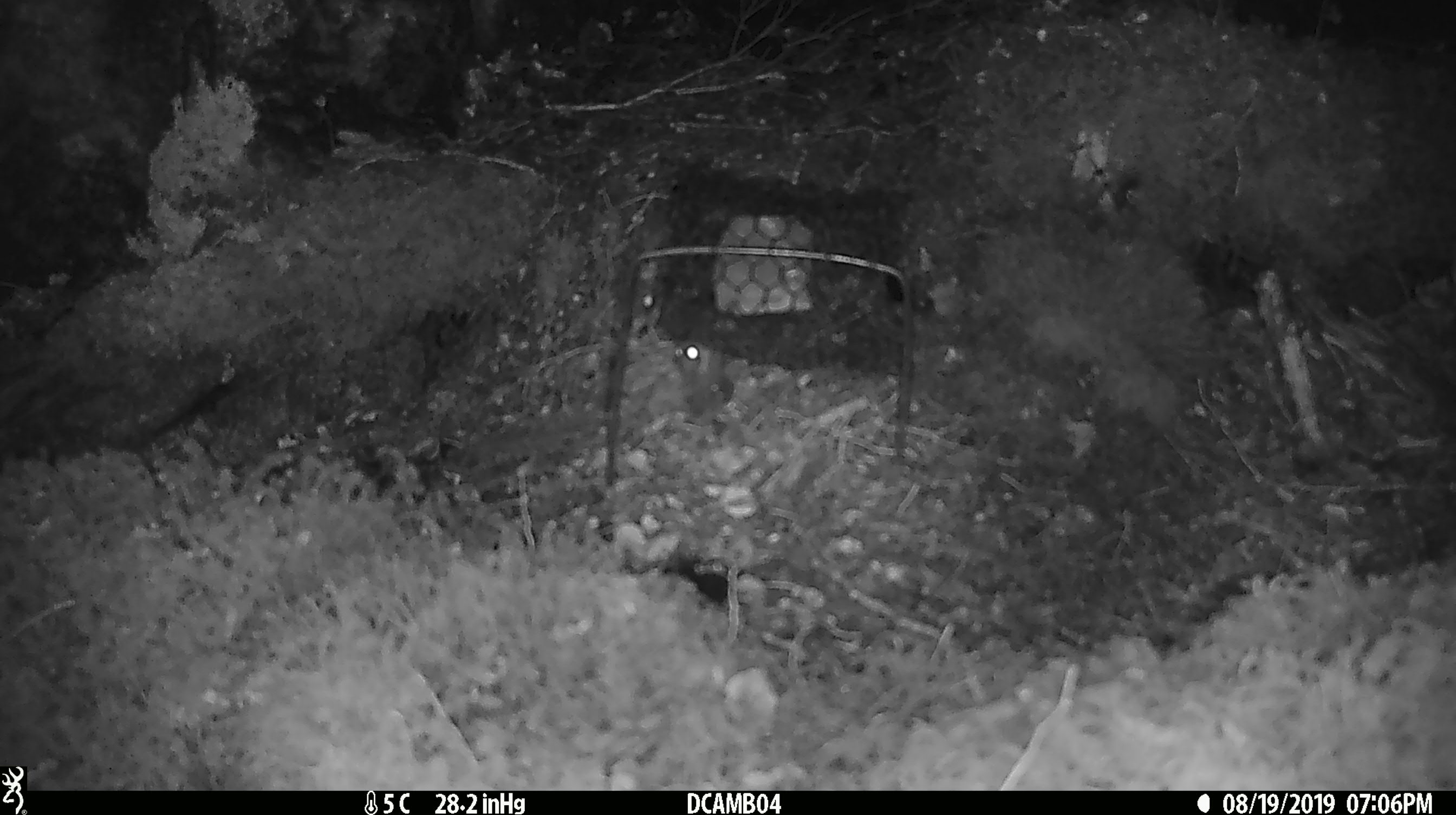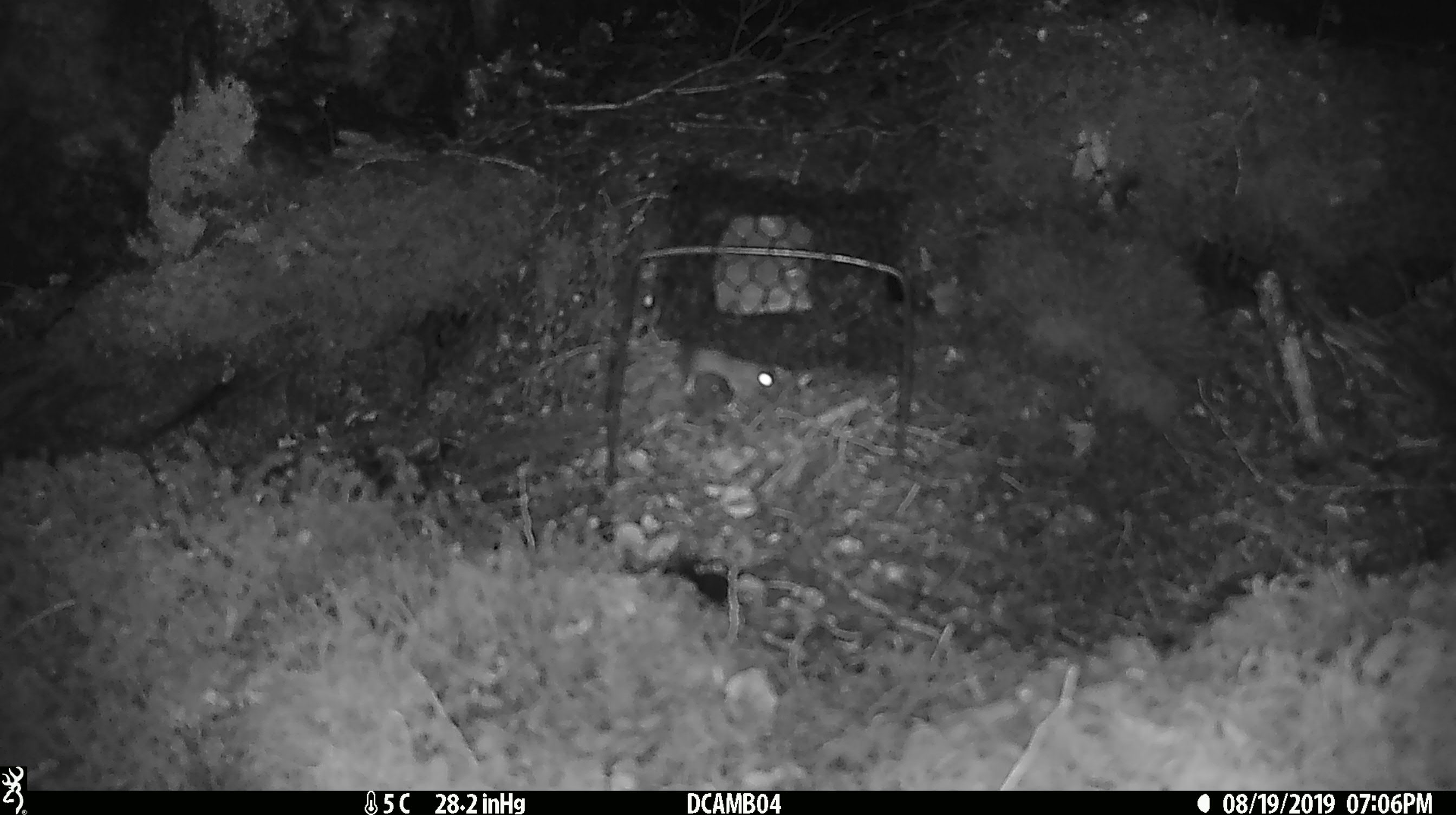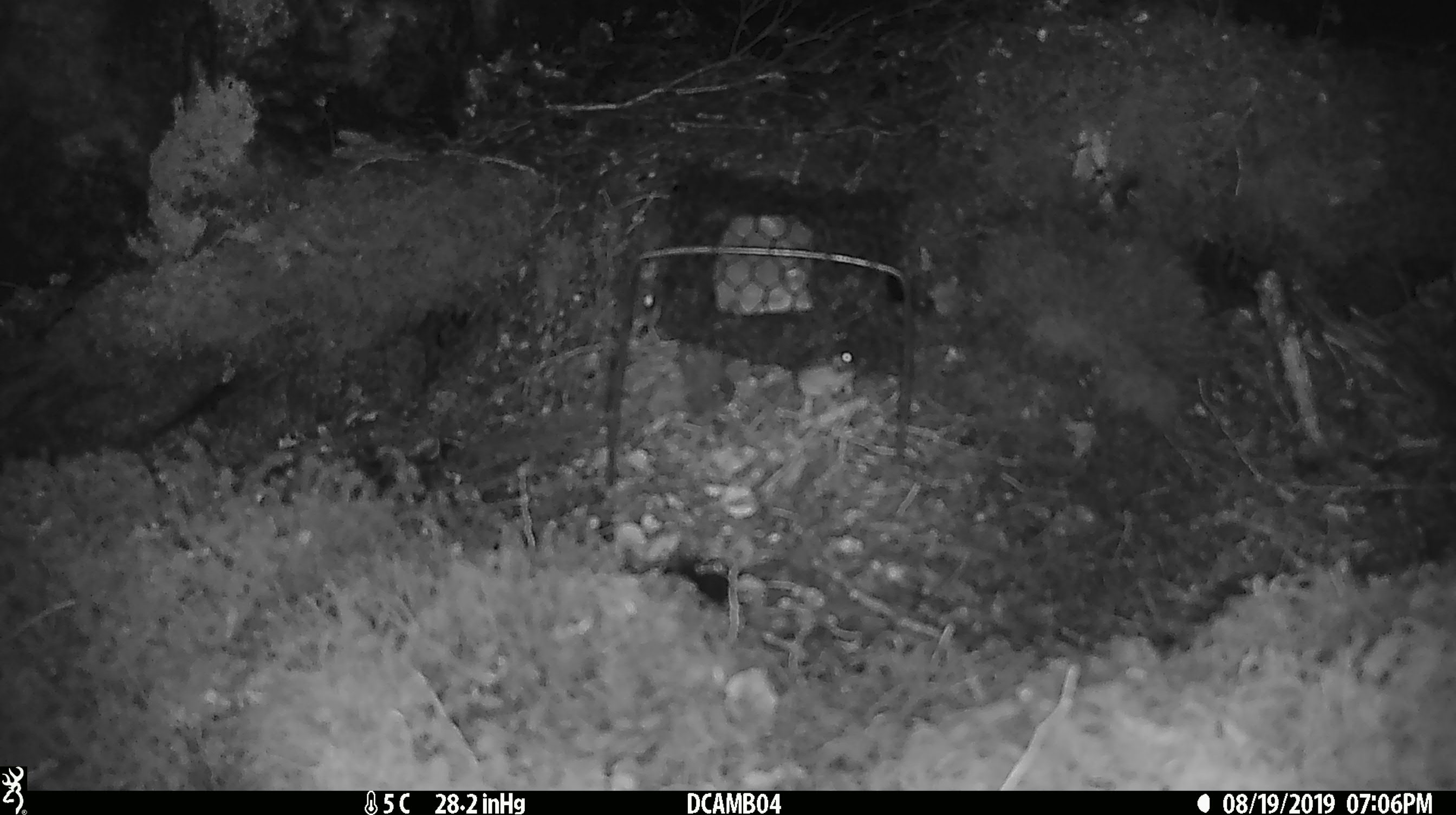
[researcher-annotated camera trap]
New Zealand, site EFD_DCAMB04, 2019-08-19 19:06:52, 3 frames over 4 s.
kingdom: Animalia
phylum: Chordata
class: Mammalia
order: Rodentia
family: Muridae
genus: Mus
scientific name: Mus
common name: mouse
Mouse (Mus).